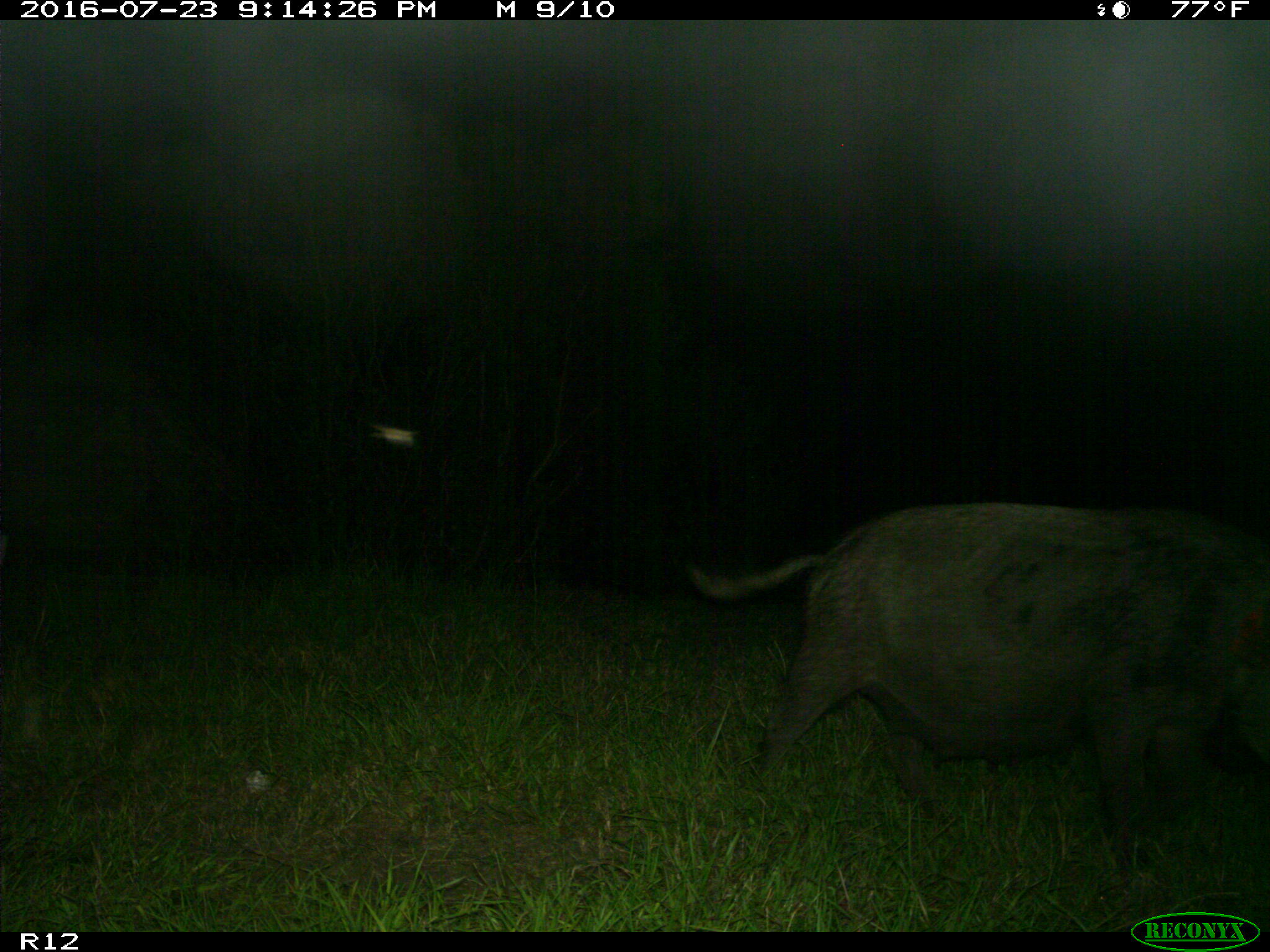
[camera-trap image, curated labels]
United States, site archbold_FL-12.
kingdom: Animalia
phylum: Chordata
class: Mammalia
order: Artiodactyla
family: Suidae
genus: Sus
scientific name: Sus scrofa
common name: wild boar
Sus scrofa (wild boar).